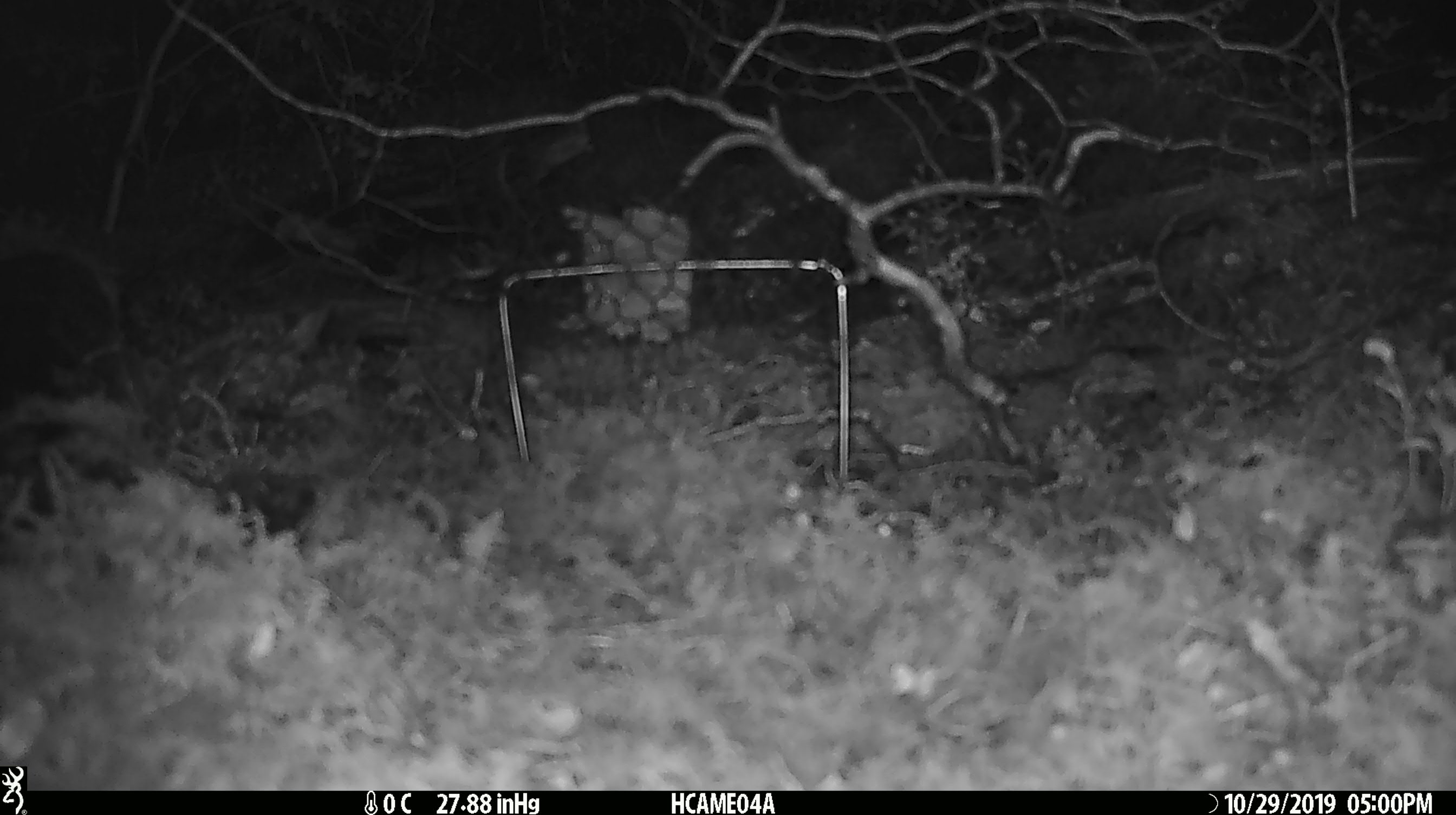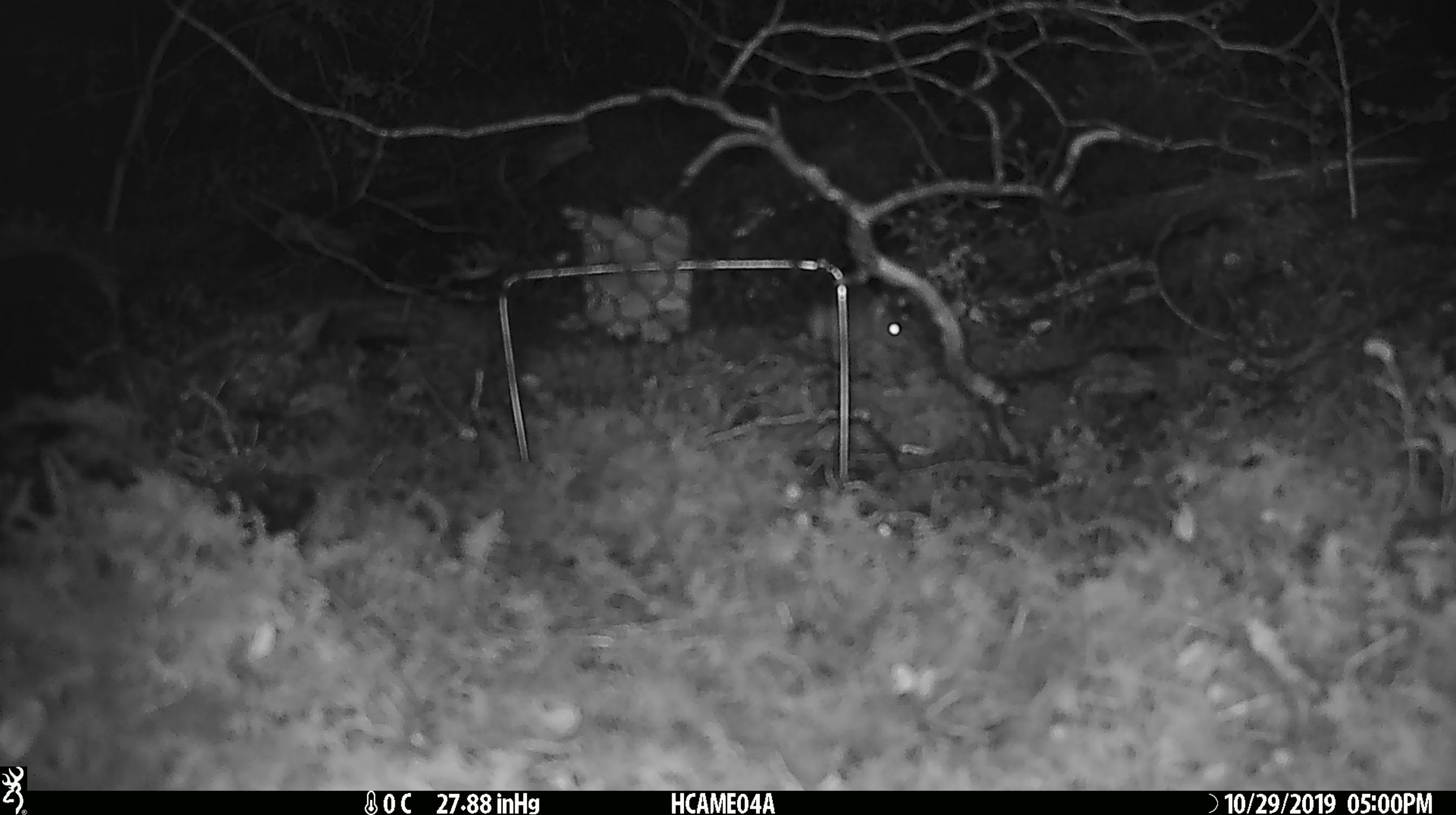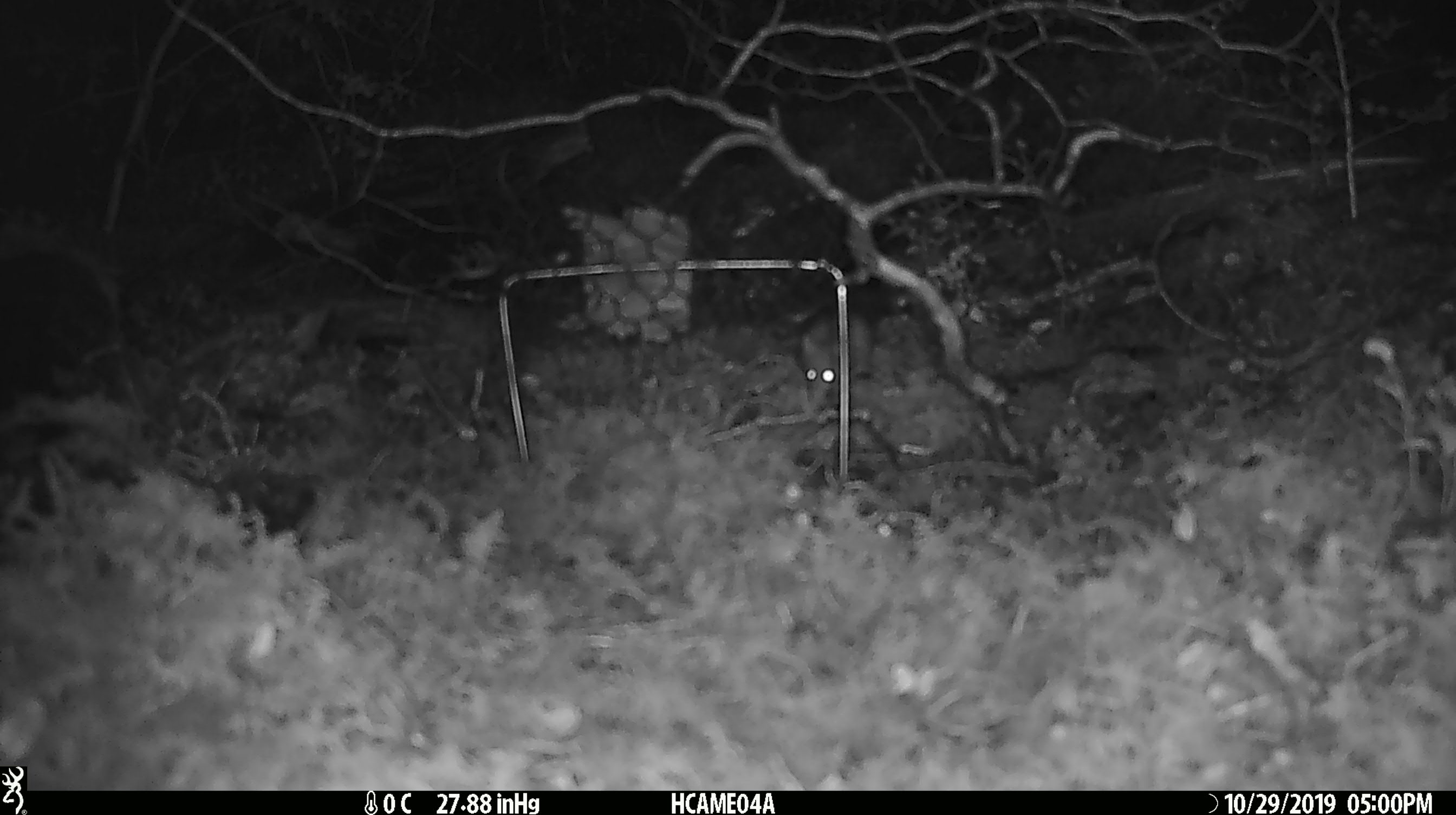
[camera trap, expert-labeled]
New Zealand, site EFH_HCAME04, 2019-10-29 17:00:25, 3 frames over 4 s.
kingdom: Animalia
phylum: Chordata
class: Mammalia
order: Rodentia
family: Muridae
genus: Mus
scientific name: Mus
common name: mouse